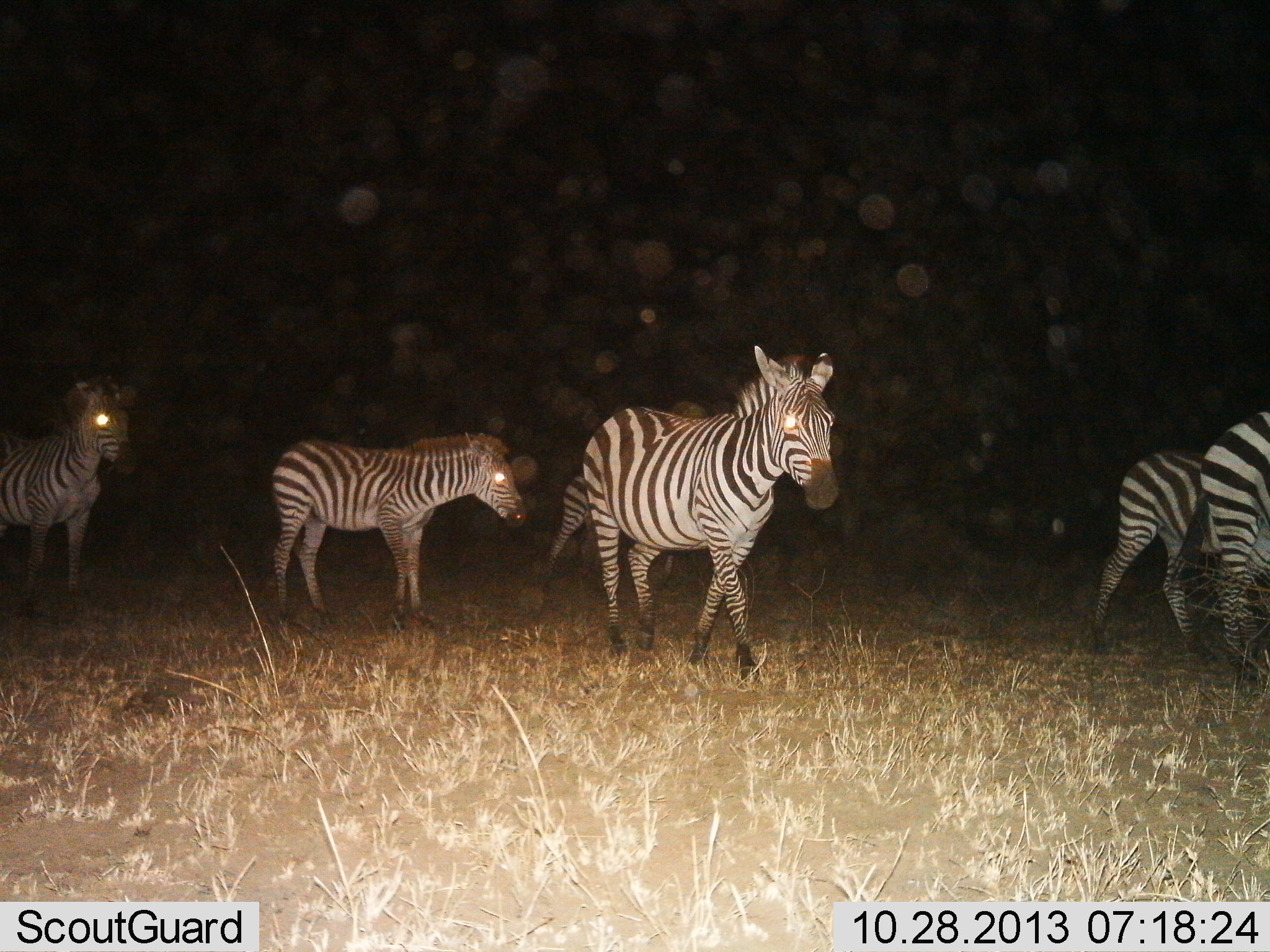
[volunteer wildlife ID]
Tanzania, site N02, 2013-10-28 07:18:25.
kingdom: Animalia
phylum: Chordata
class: Mammalia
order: Perissodactyla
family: Equidae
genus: Equus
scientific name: Equus quagga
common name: plains zebra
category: zebra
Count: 5.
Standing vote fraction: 30%.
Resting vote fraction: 0%.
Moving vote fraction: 100%.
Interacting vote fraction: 0%.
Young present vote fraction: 20%.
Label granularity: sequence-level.